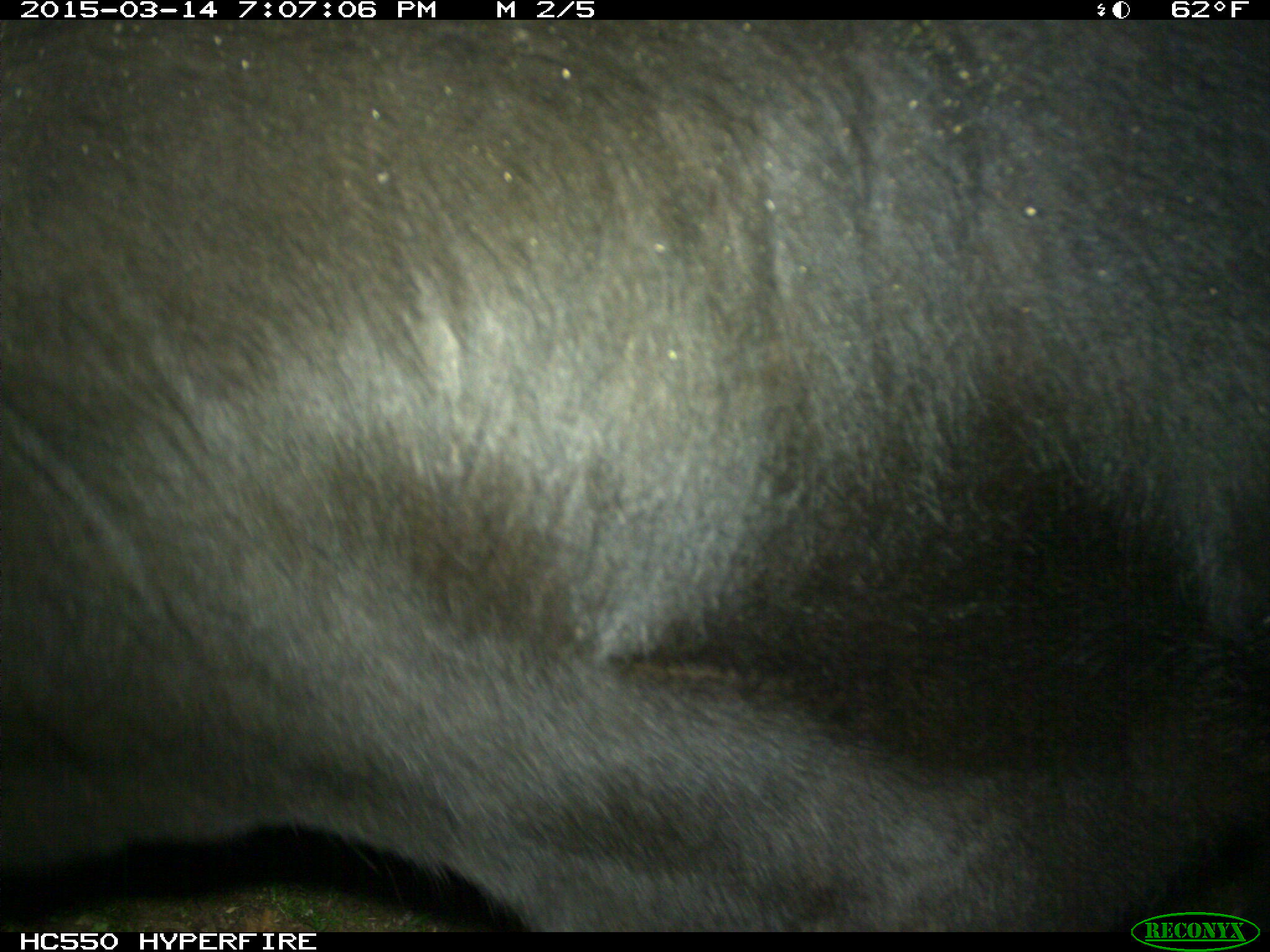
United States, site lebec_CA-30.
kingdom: Animalia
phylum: Chordata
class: Mammalia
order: Artiodactyla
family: Bovidae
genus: Bos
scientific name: Bos taurus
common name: domestic cow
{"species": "Bos taurus (domestic cow)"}